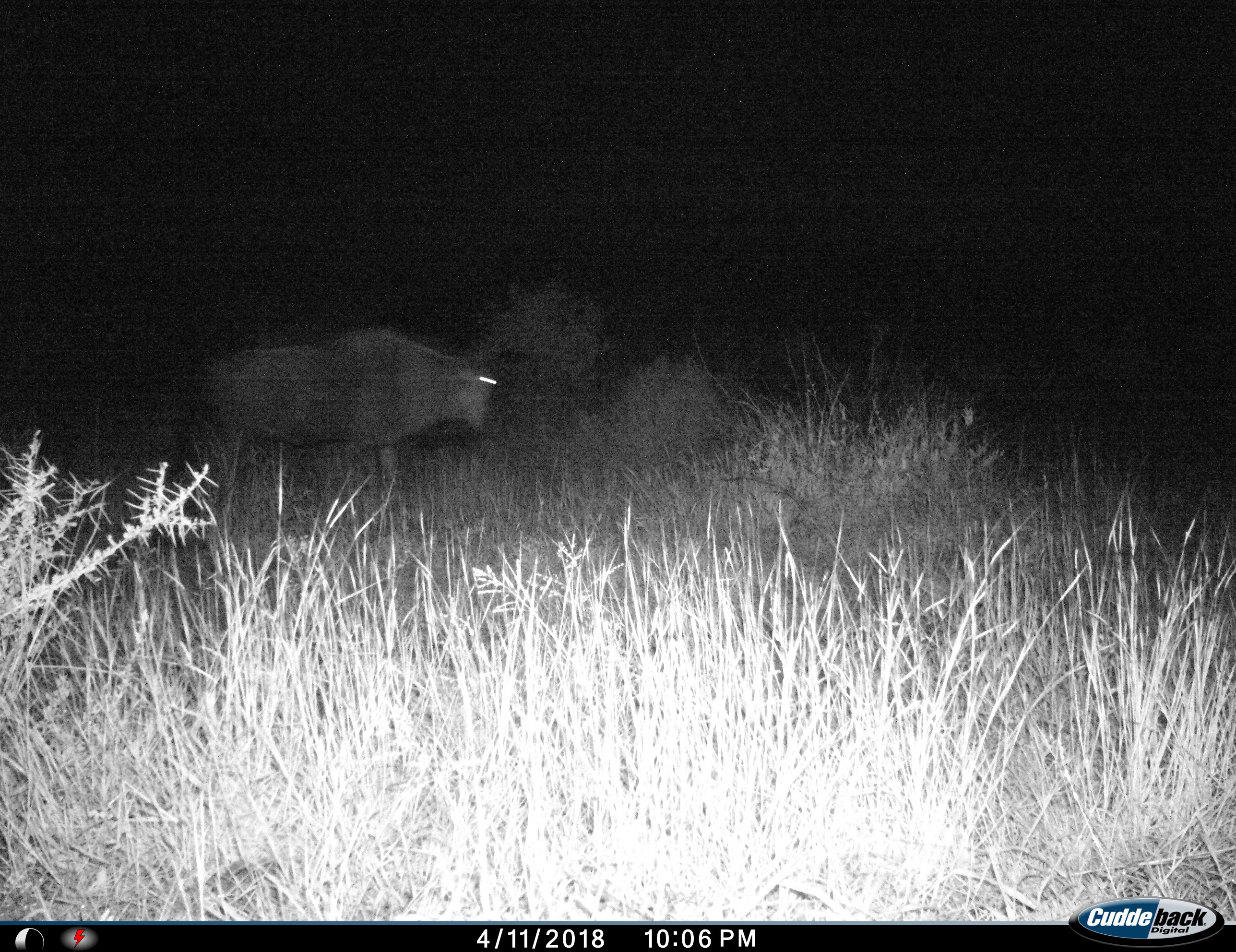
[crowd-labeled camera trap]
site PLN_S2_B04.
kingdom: Animalia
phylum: Chordata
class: Mammalia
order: Artiodactyla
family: Bovidae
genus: Connochaetes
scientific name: Connochaetes taurinus taurinus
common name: blue wildebeest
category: wildebeestblue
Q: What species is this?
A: Wildebeestblue (blue wildebeest) (Connochaetes taurinus taurinus).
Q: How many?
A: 1.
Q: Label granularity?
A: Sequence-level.